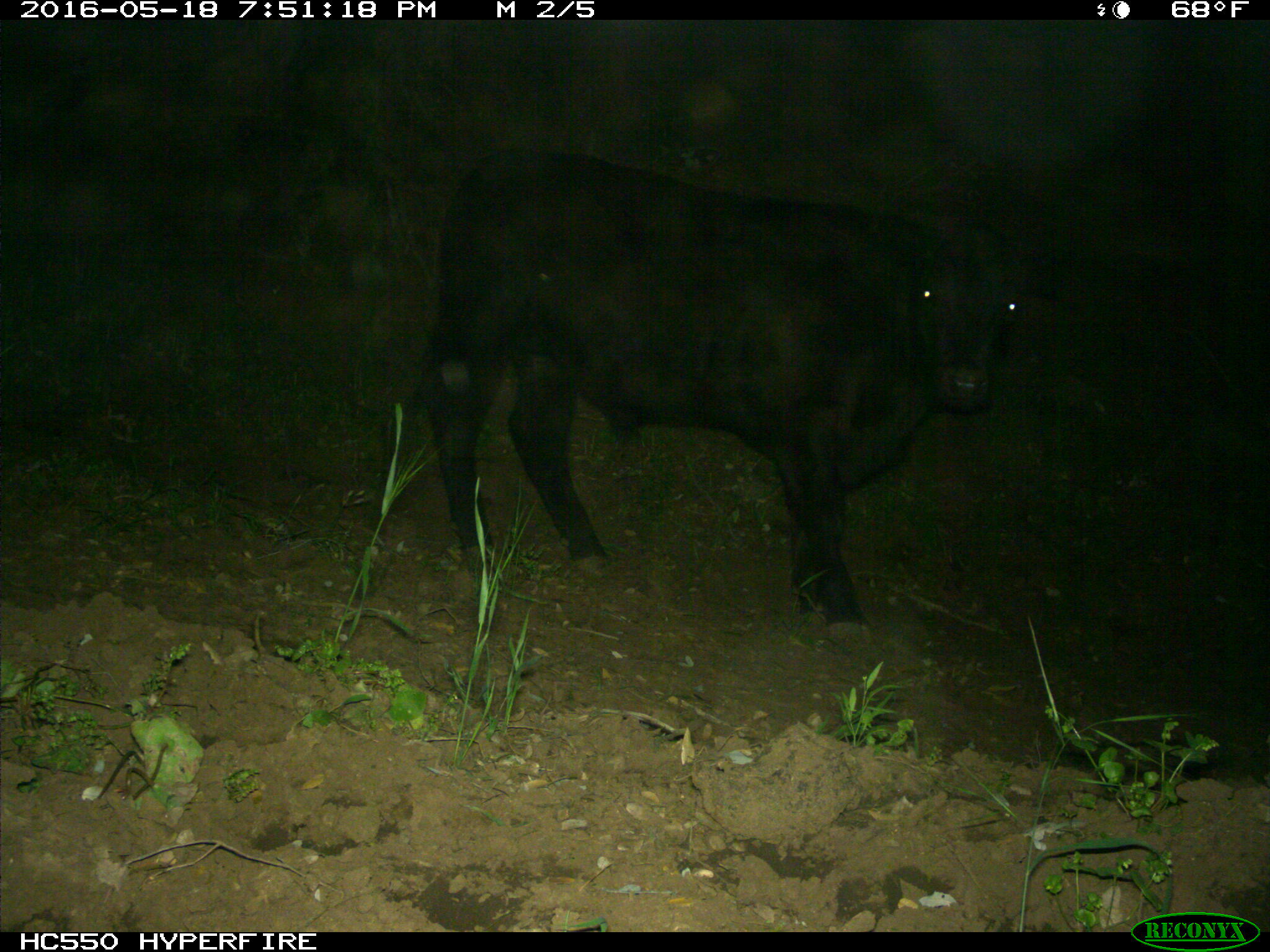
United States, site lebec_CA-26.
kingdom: Animalia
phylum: Chordata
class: Mammalia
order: Artiodactyla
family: Bovidae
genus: Bos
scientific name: Bos taurus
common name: domestic cow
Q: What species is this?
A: Bos taurus (domestic cow).